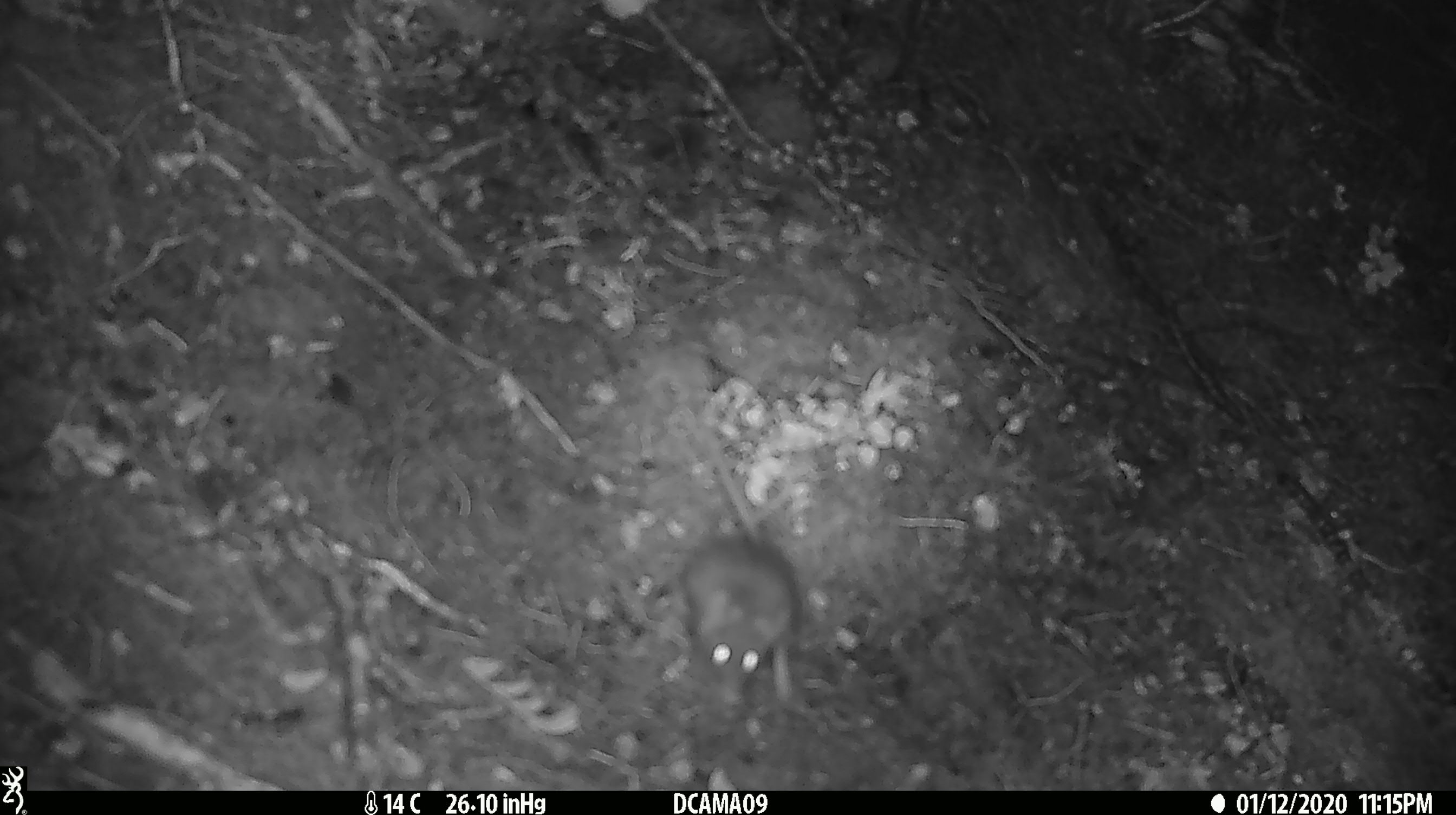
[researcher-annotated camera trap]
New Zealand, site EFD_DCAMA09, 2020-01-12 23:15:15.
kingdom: Animalia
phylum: Chordata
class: Mammalia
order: Rodentia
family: Muridae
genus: Mus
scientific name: Mus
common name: mouse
Mouse (Mus).